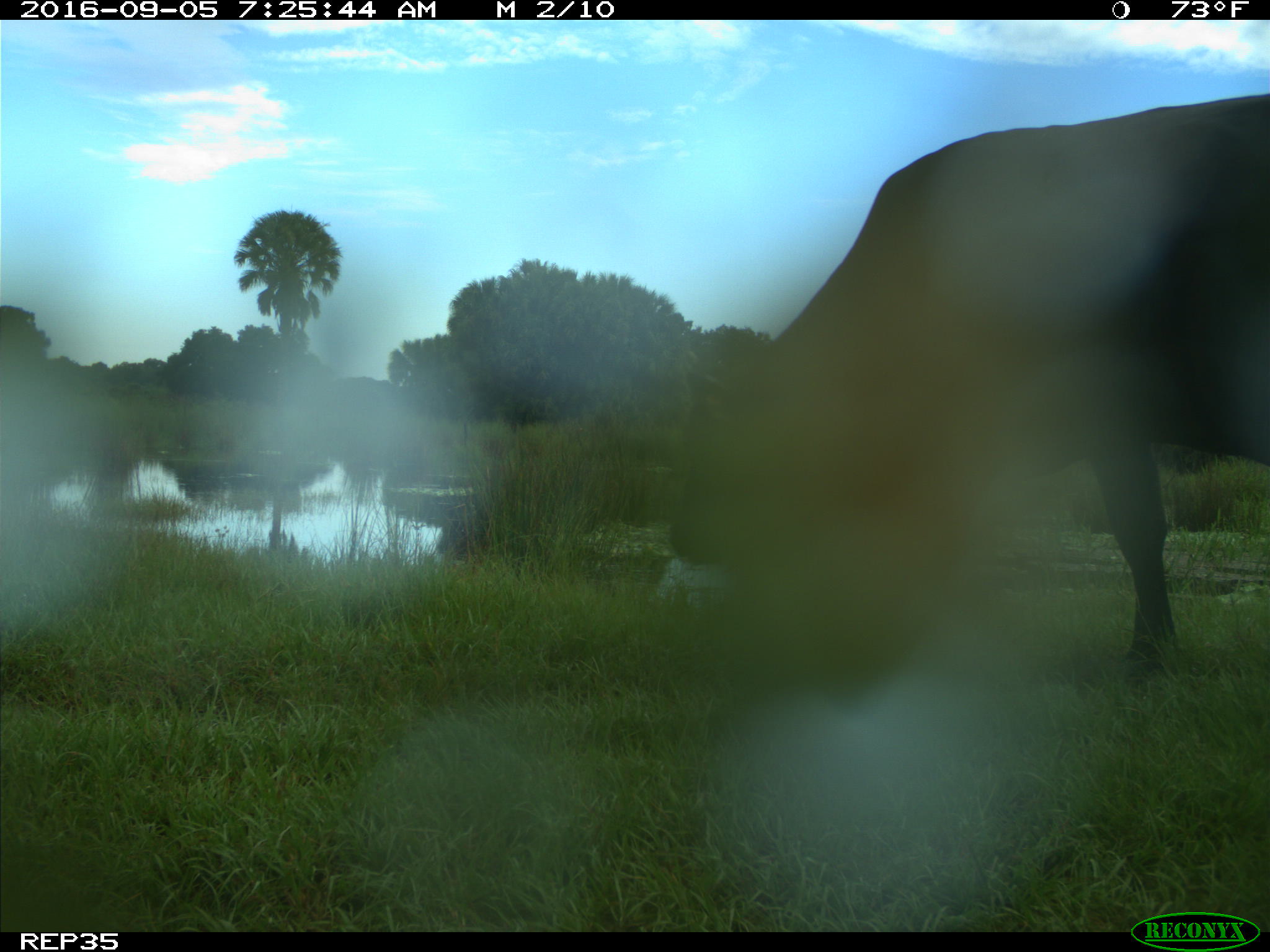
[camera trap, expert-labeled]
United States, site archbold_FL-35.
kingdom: Animalia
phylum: Chordata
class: Mammalia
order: Artiodactyla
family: Bovidae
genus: Bos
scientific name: Bos taurus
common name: domestic cow